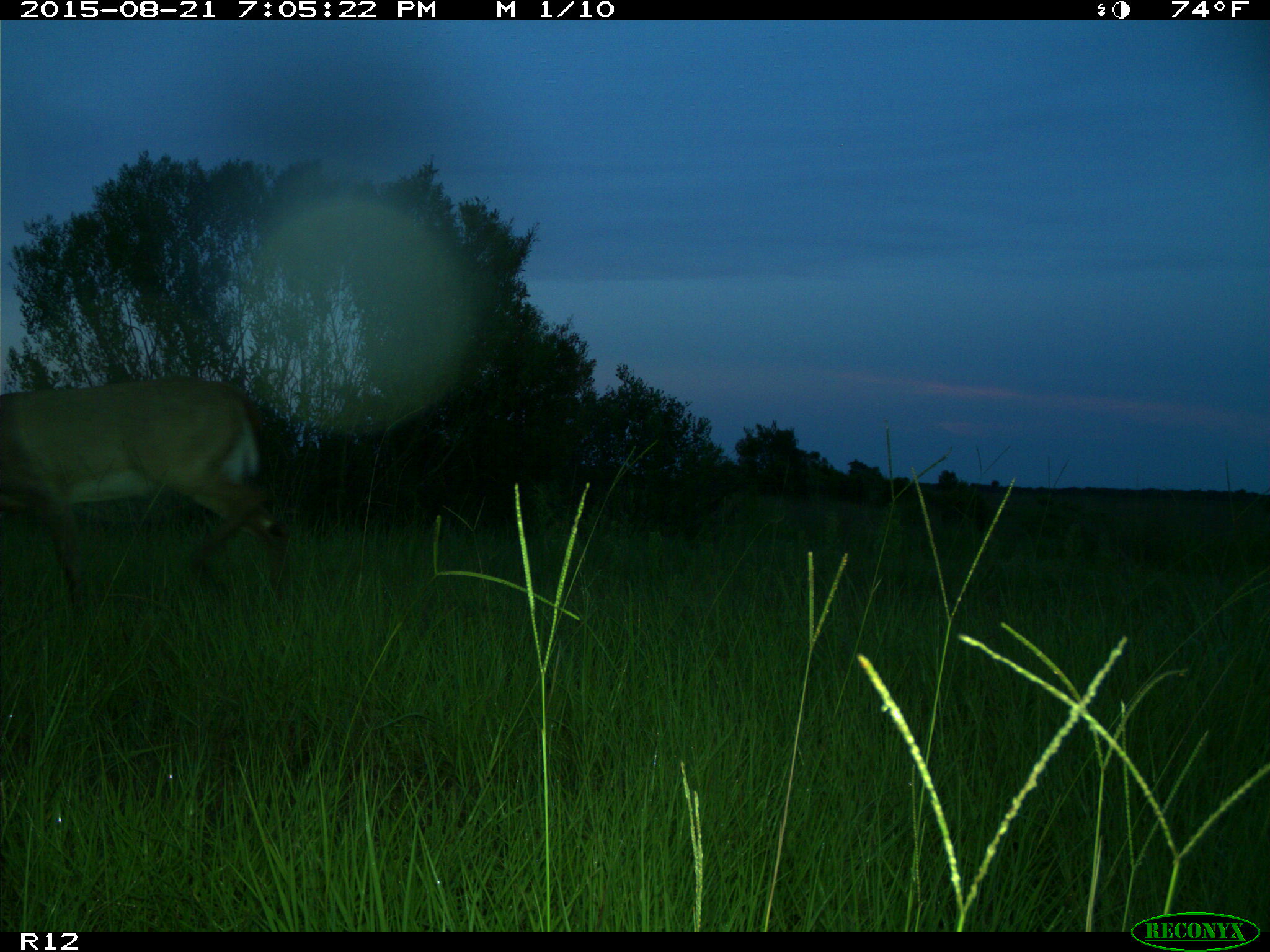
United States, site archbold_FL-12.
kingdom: Animalia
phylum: Chordata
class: Mammalia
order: Artiodactyla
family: Cervidae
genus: Odocoileus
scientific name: Odocoileus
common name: deer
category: unidentified deer